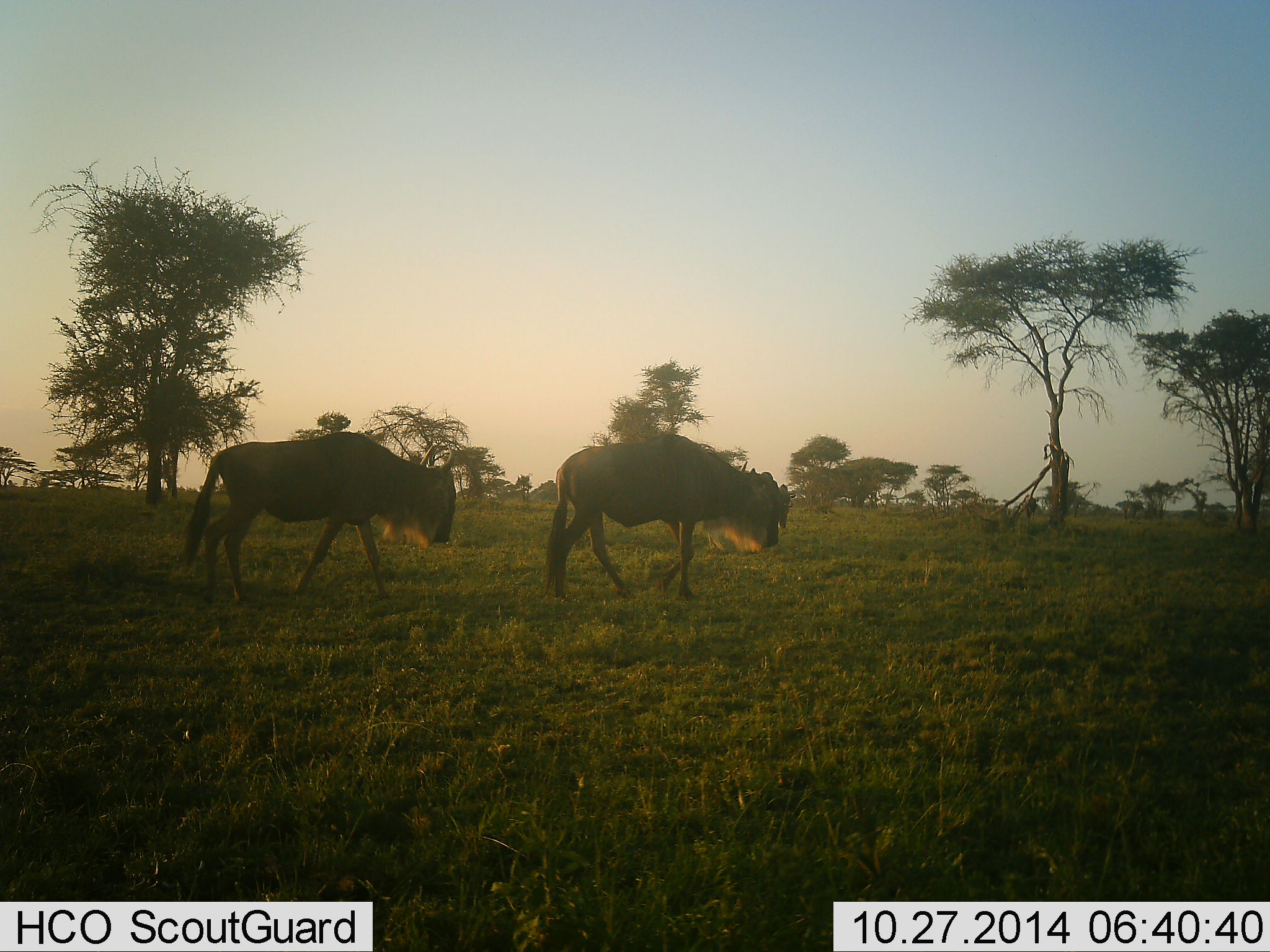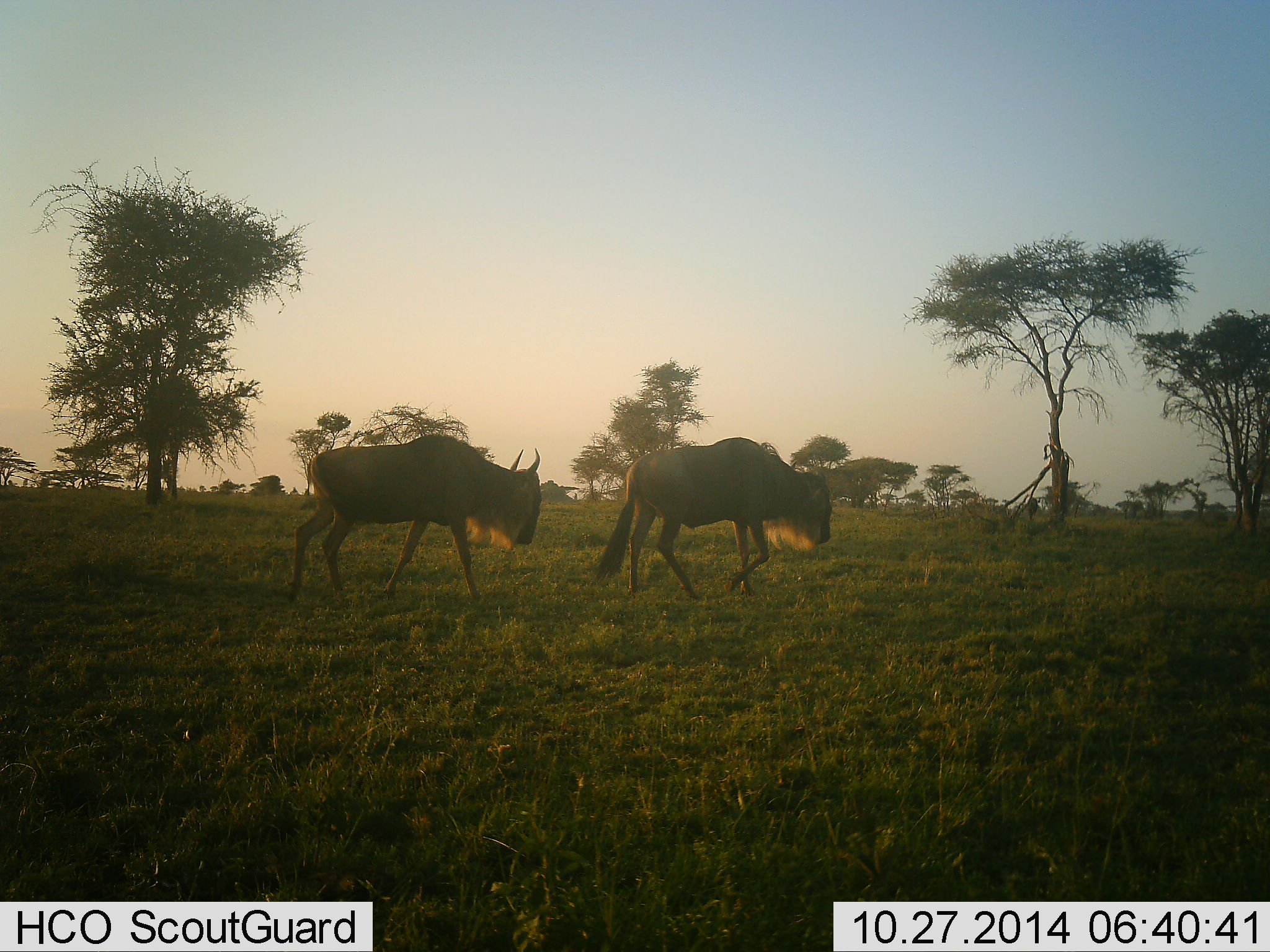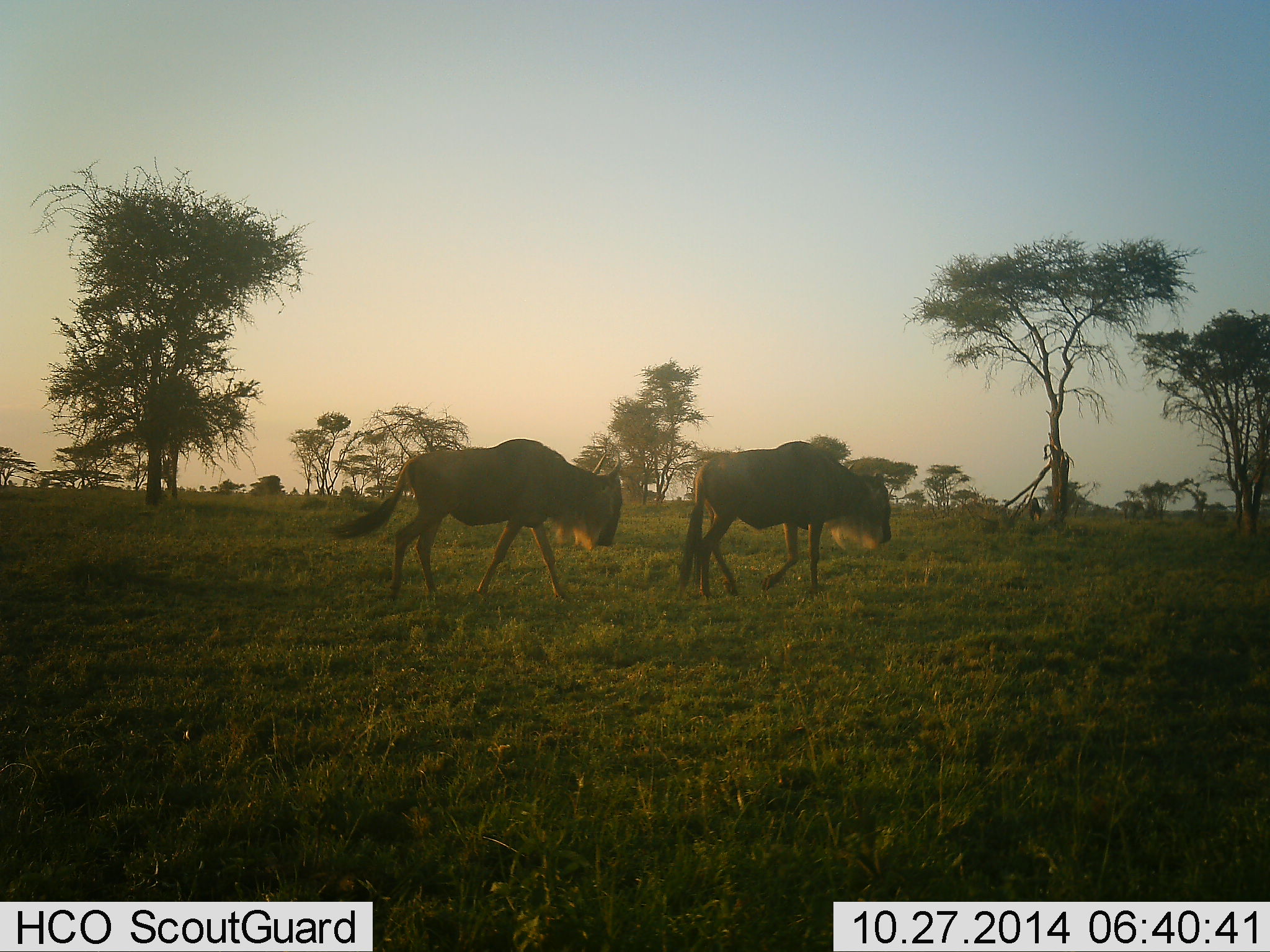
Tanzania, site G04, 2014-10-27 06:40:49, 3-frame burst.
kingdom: Animalia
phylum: Chordata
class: Mammalia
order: Artiodactyla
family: Bovidae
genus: Connochaetes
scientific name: Connochaetes taurinus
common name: blue wildebeest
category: wildebeest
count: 2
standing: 0%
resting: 0%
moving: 100%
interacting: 0%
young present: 0%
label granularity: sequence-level